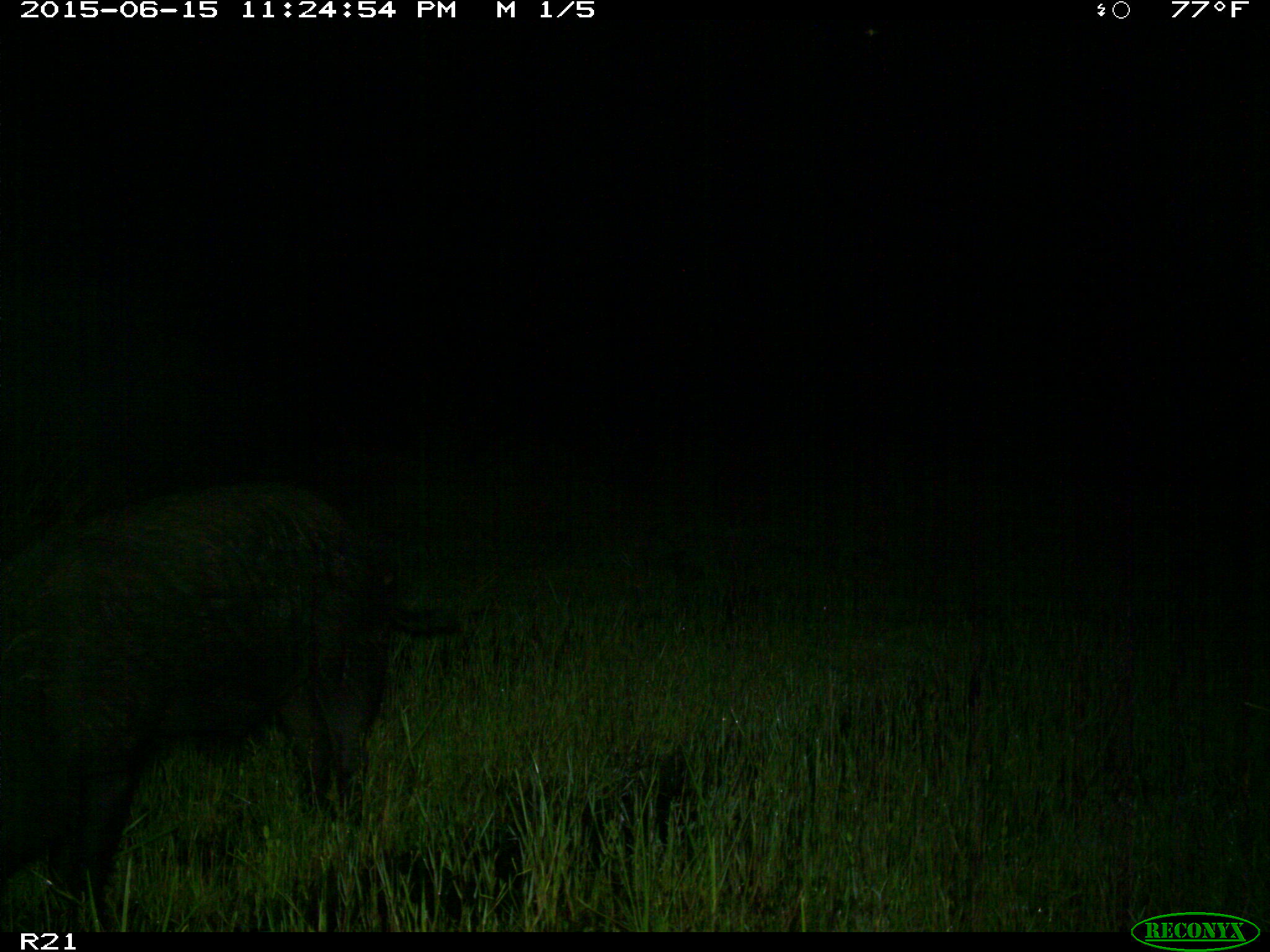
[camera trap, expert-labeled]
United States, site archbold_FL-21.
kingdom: Animalia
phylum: Chordata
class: Mammalia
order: Artiodactyla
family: Suidae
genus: Sus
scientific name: Sus scrofa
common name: wild boar